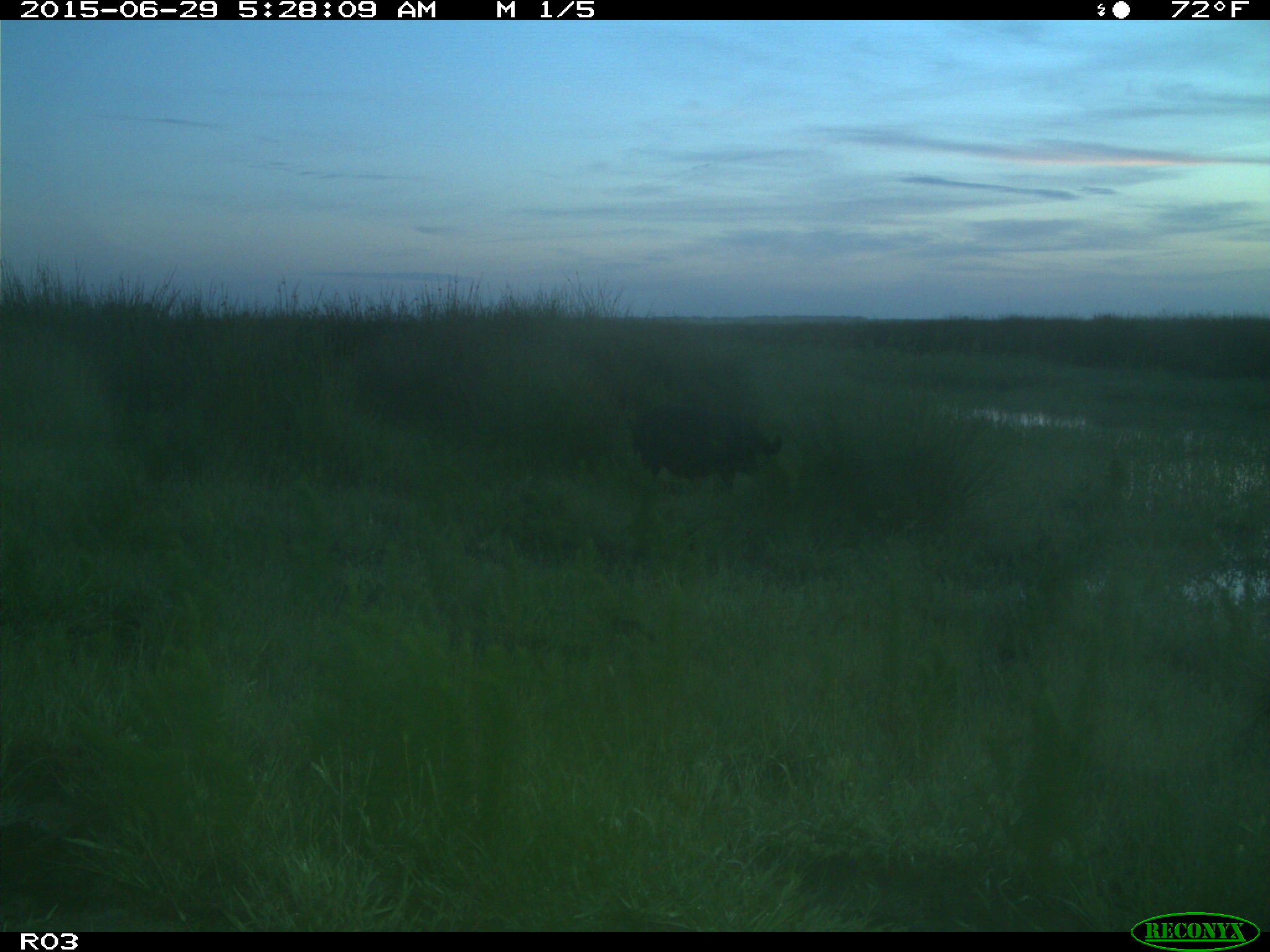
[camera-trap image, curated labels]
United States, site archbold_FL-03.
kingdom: Animalia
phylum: Chordata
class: Mammalia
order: Artiodactyla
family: Suidae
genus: Sus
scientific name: Sus scrofa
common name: wild boar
Sus scrofa (wild boar).